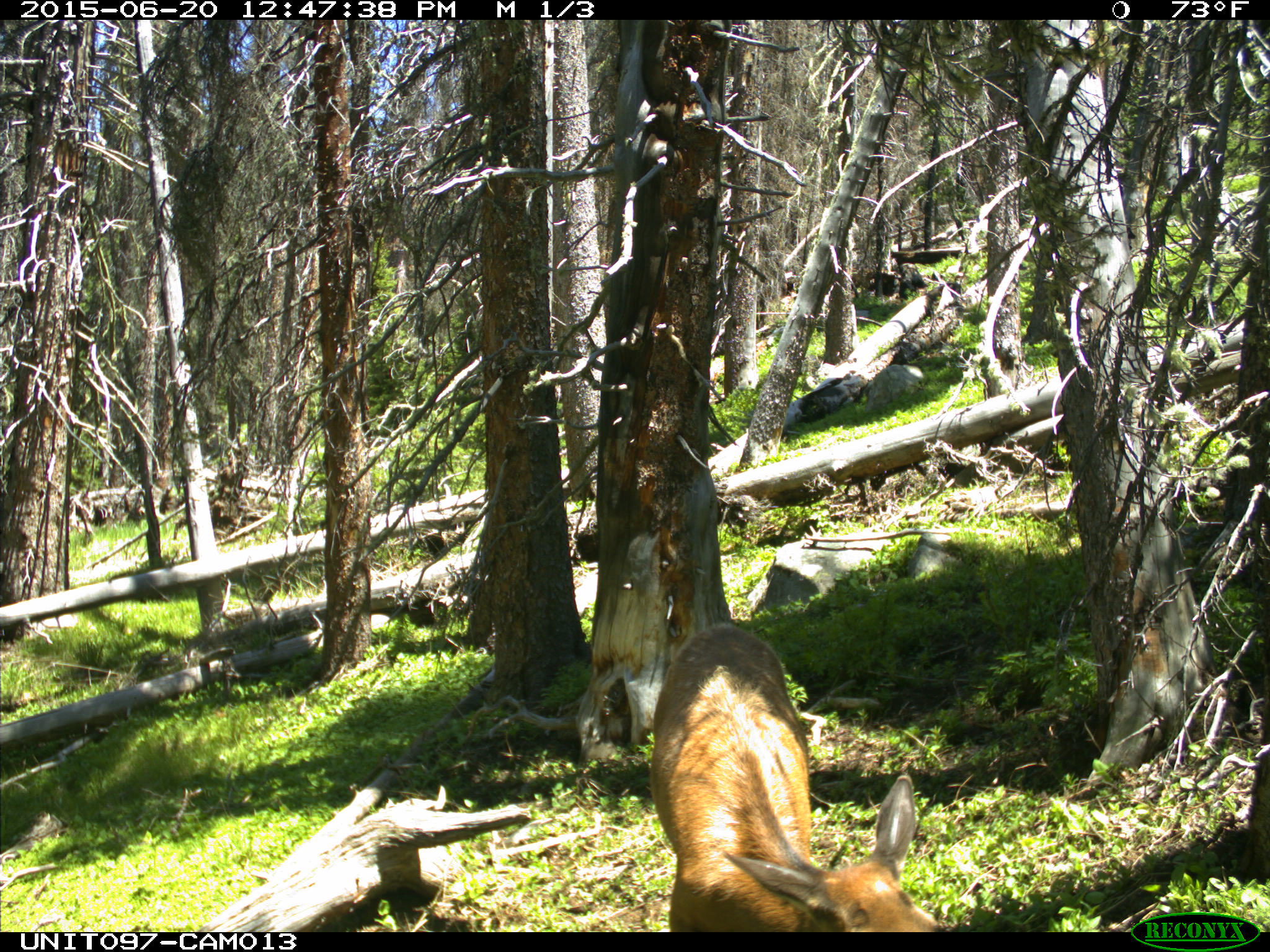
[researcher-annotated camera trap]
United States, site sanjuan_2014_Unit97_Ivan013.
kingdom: Animalia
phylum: Chordata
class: Mammalia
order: Artiodactyla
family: Cervidae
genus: Cervus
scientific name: Cervus elaphus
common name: red deer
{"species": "Cervus elaphus (red deer)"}